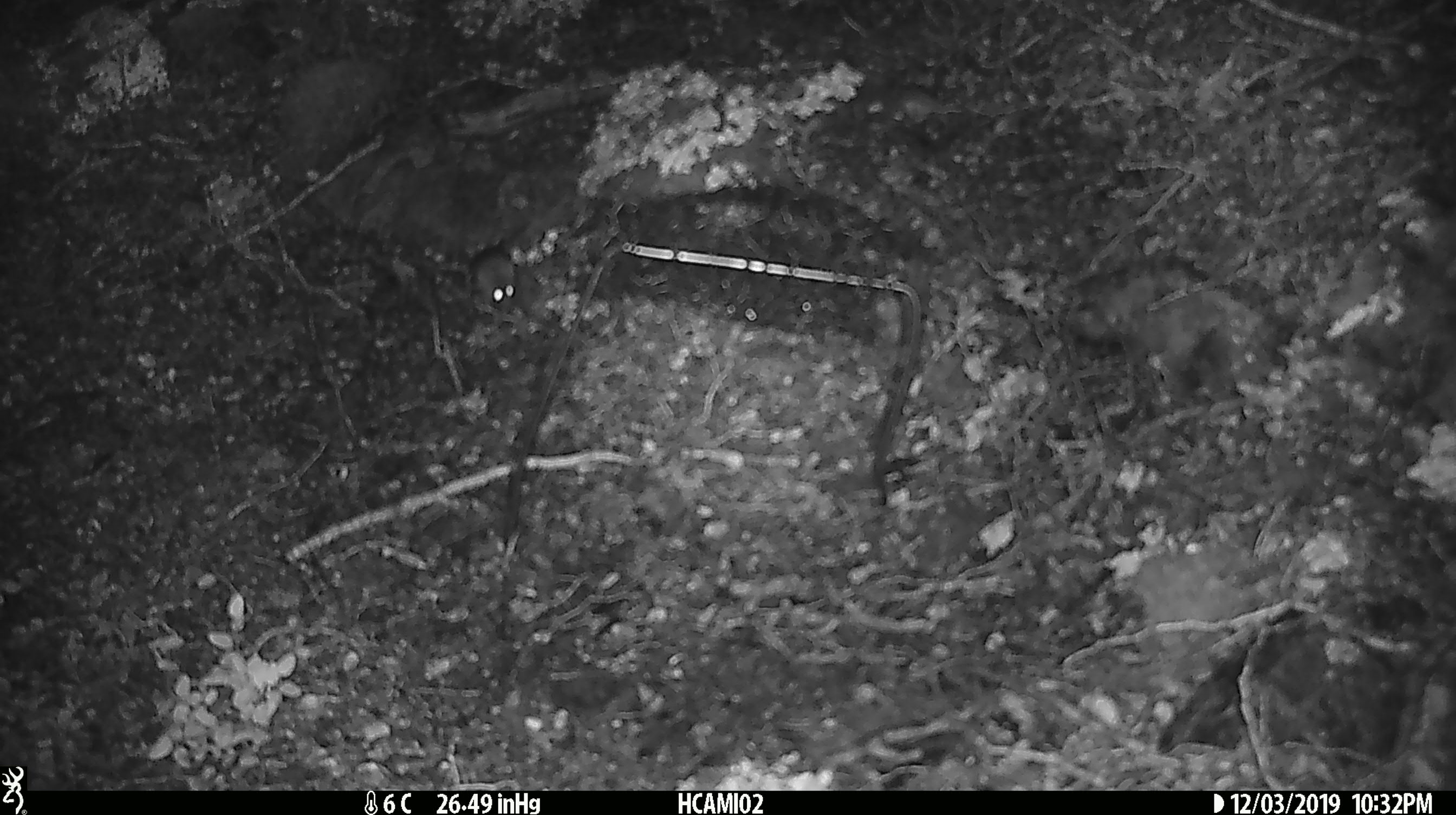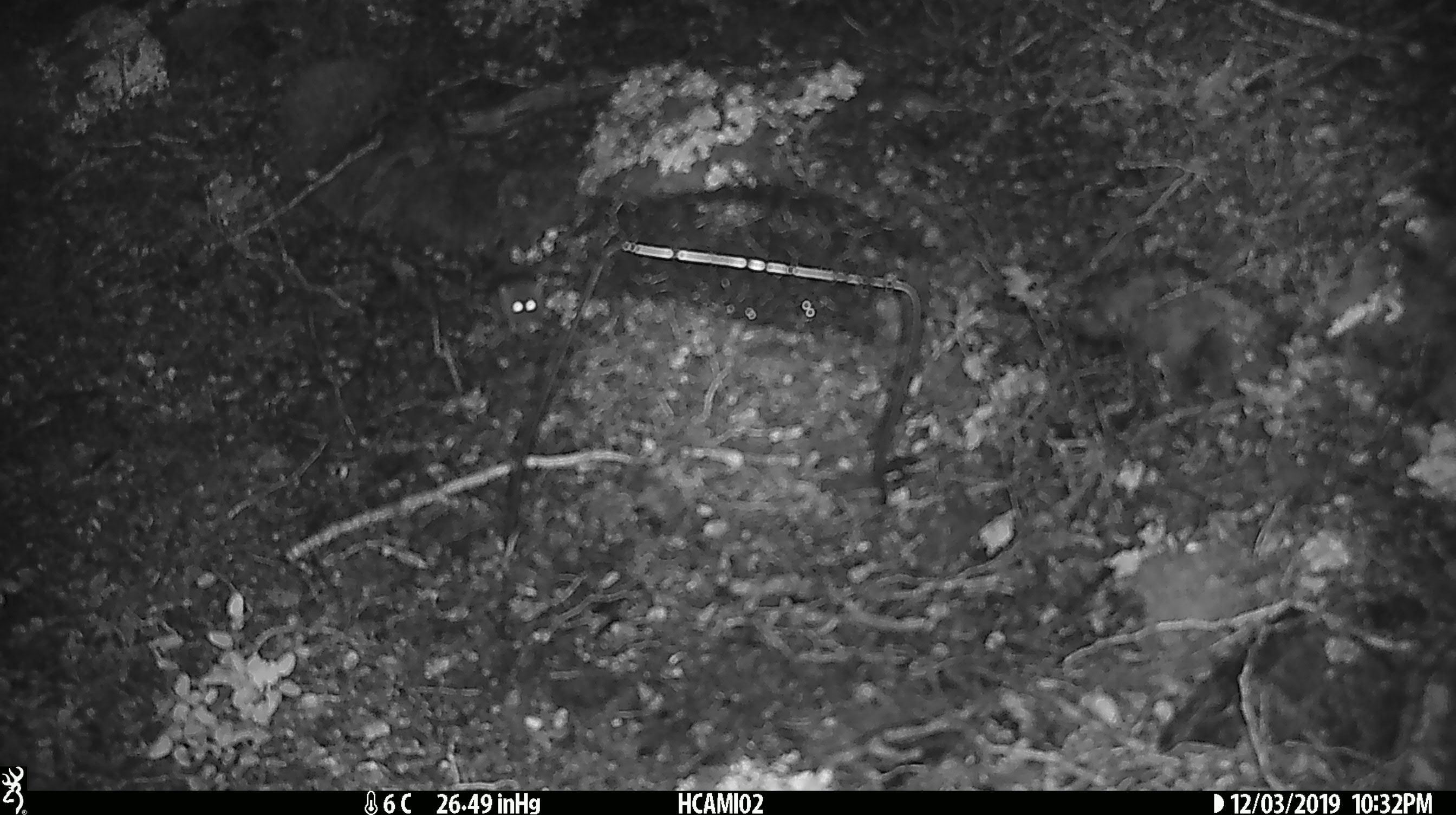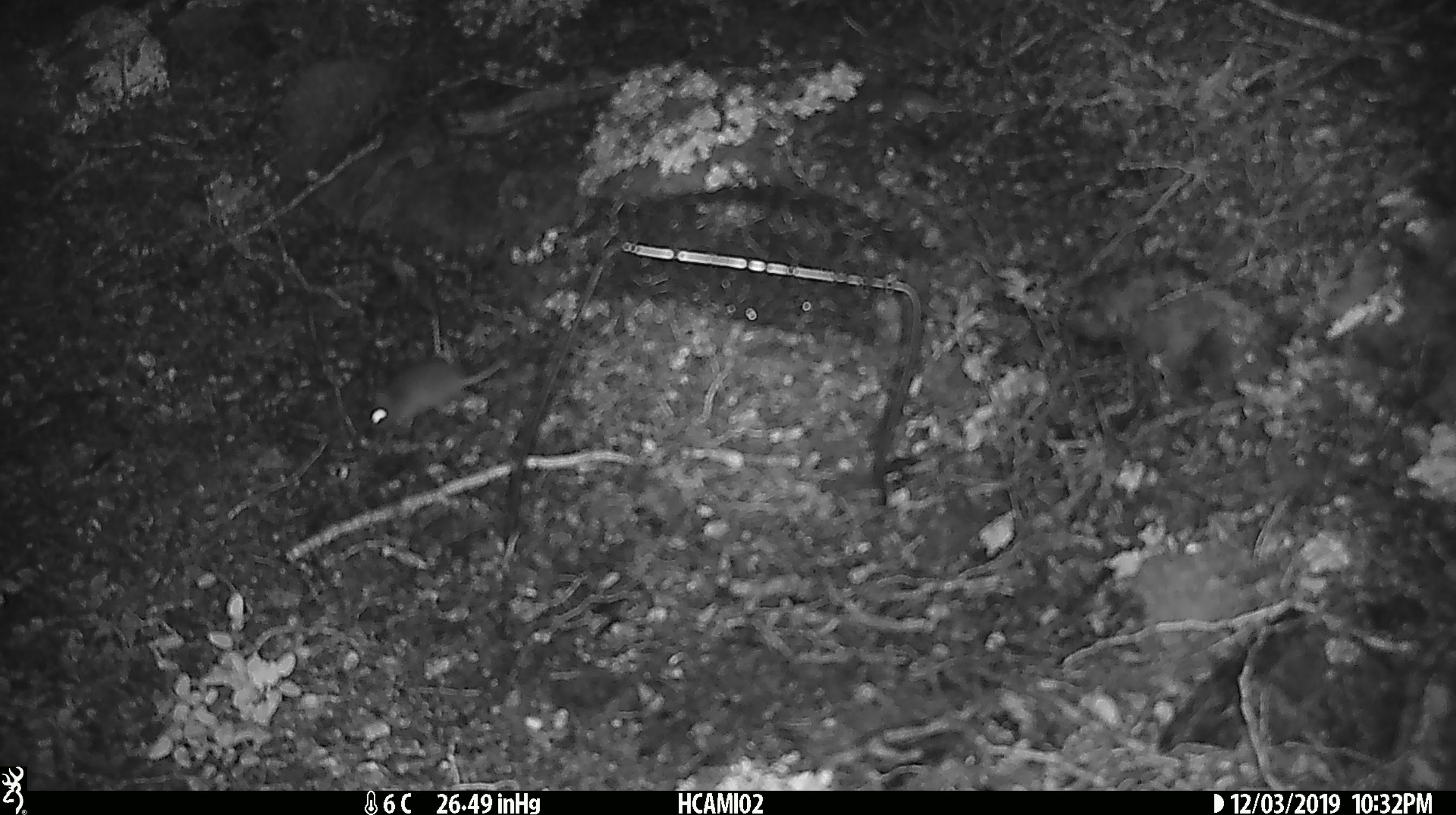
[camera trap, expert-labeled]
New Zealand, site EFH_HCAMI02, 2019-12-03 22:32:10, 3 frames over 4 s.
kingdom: Animalia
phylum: Chordata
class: Mammalia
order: Rodentia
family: Muridae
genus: Mus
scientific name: Mus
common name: mouse